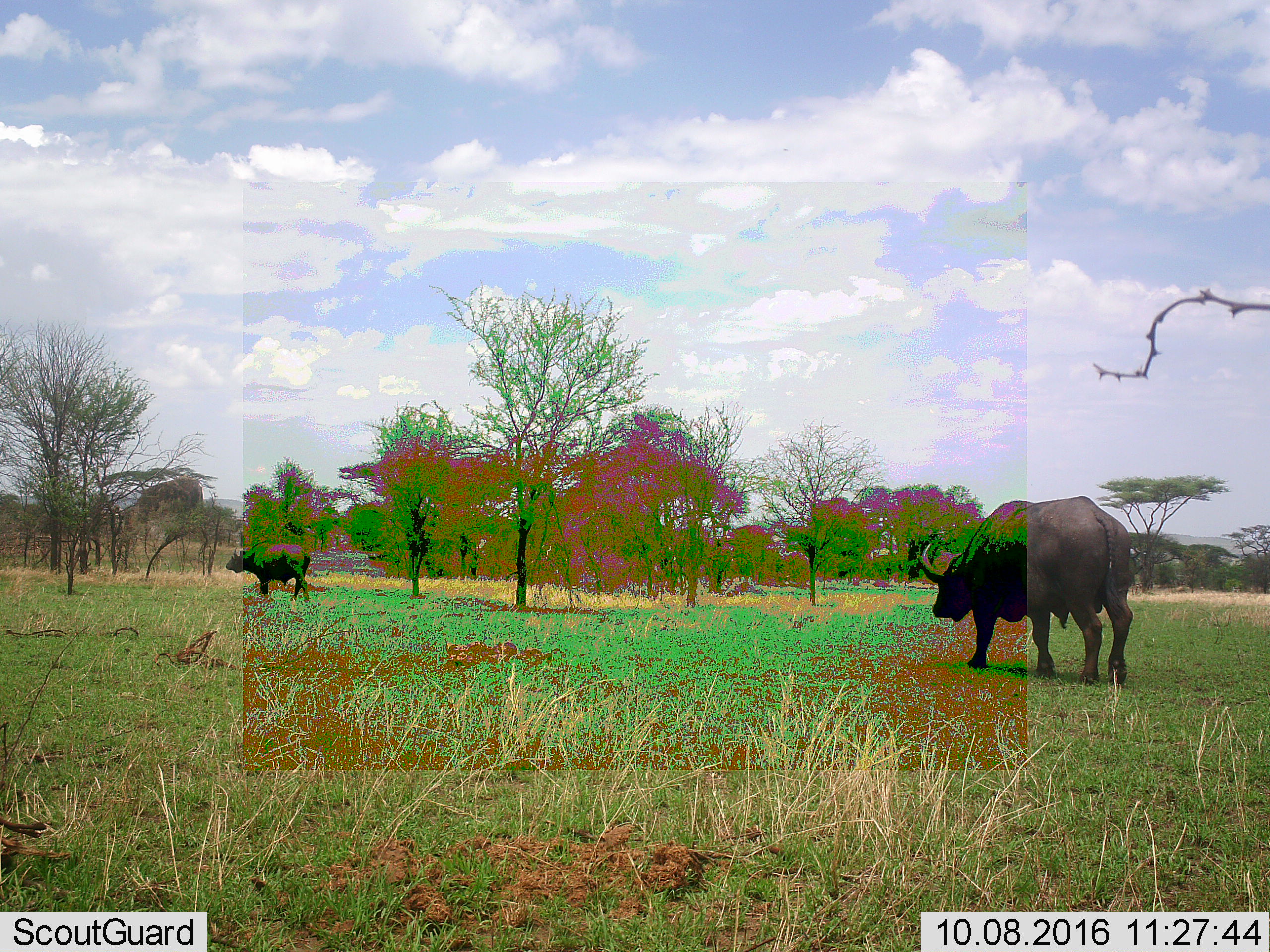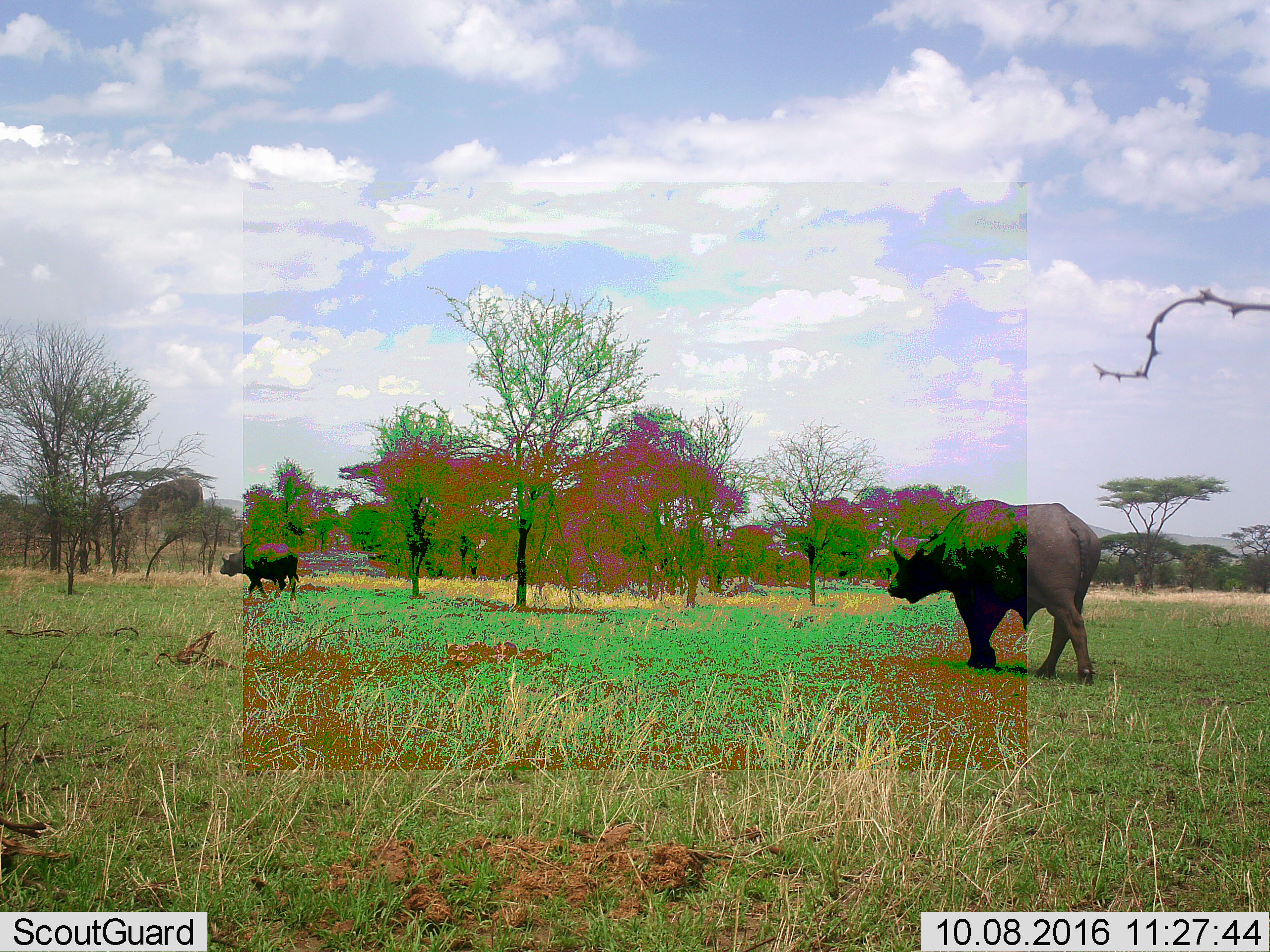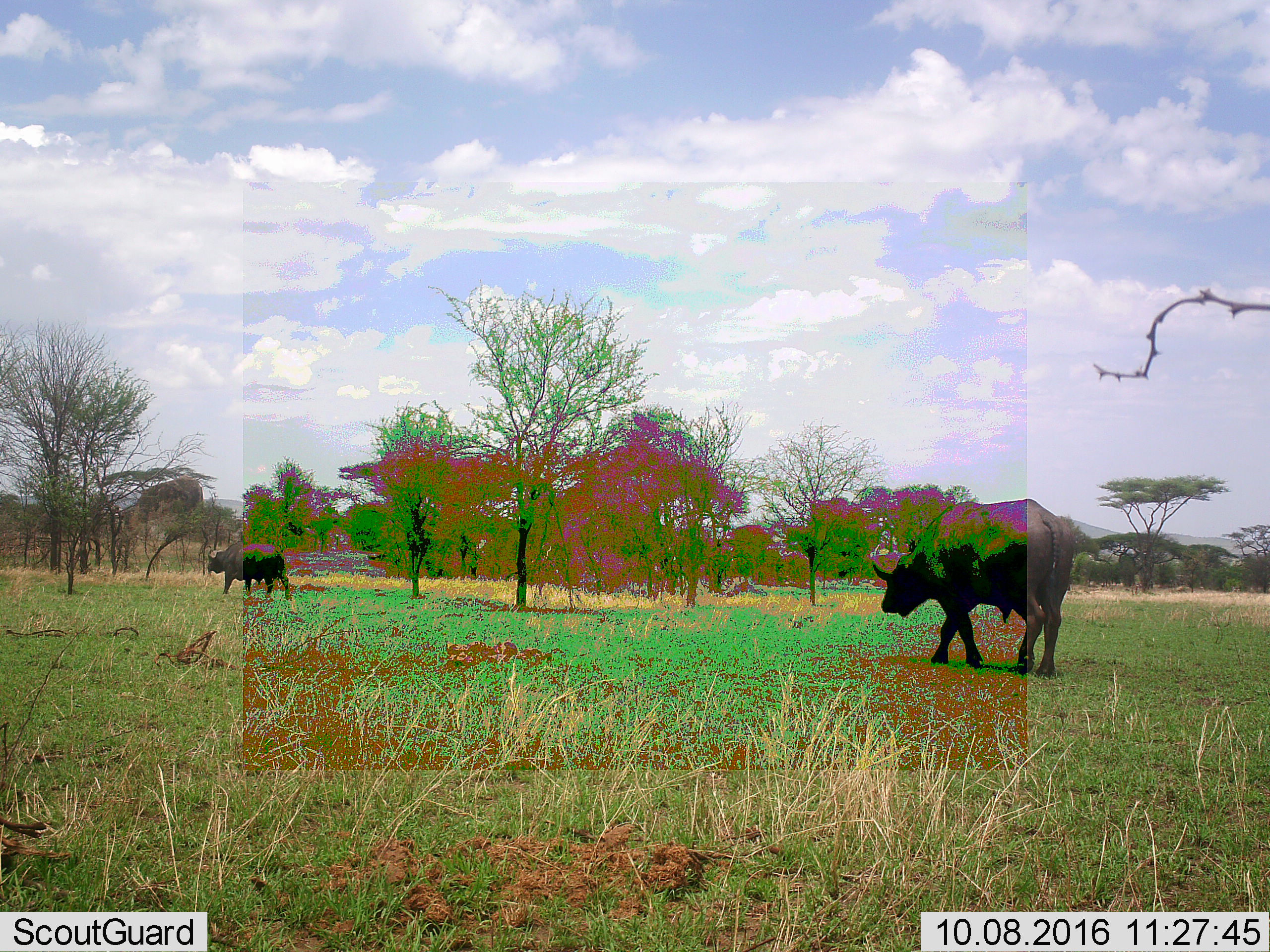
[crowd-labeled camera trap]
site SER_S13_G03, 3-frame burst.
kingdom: Animalia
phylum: Chordata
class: Mammalia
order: Artiodactyla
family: Bovidae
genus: Syncerus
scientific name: Syncerus caffer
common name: african buffalo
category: buffalo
Buffalo (african buffalo) (Syncerus caffer), count 2. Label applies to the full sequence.